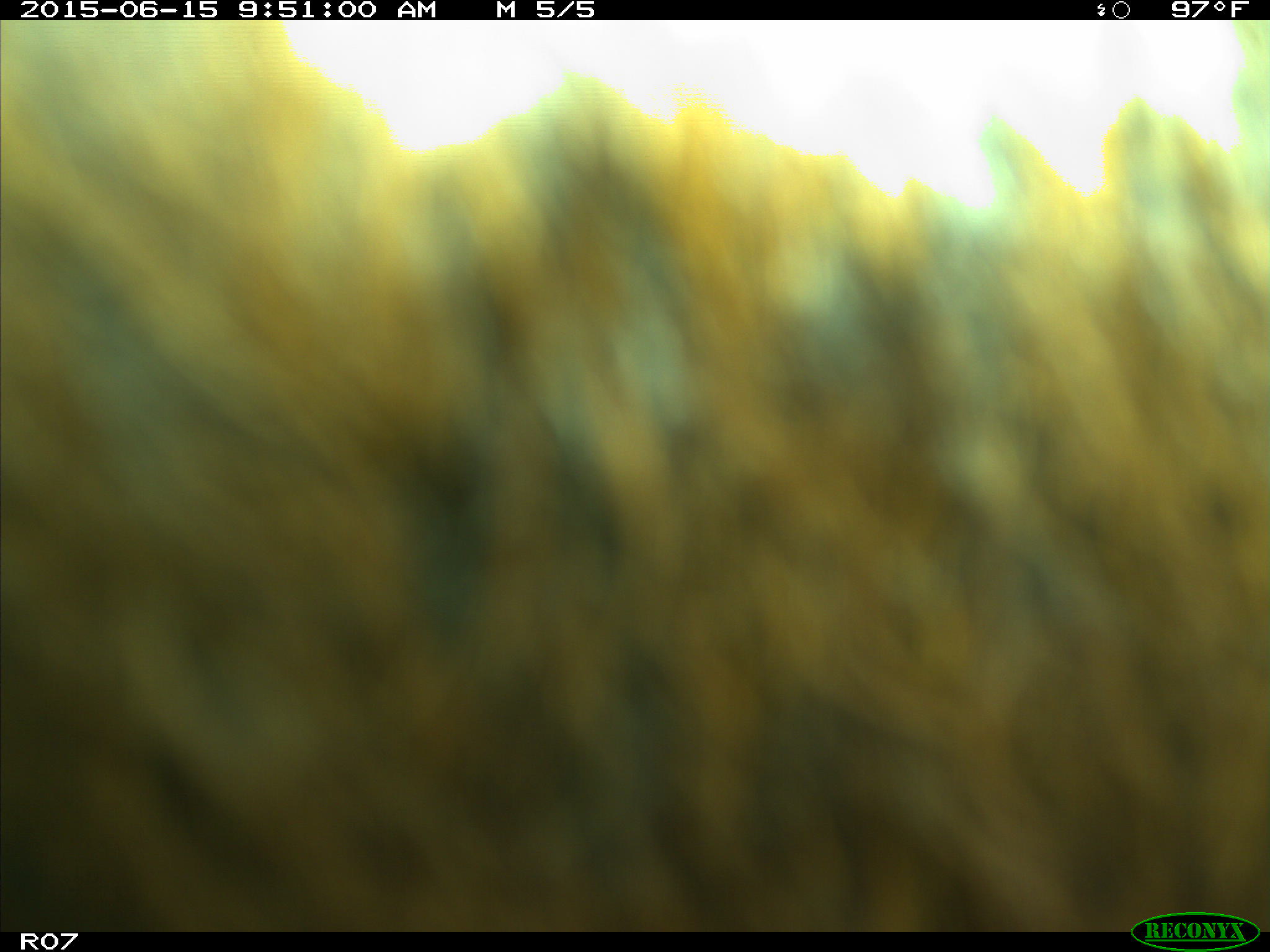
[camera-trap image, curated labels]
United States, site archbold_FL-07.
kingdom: Animalia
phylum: Chordata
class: Mammalia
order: Artiodactyla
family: Bovidae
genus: Bos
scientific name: Bos taurus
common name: domestic cow